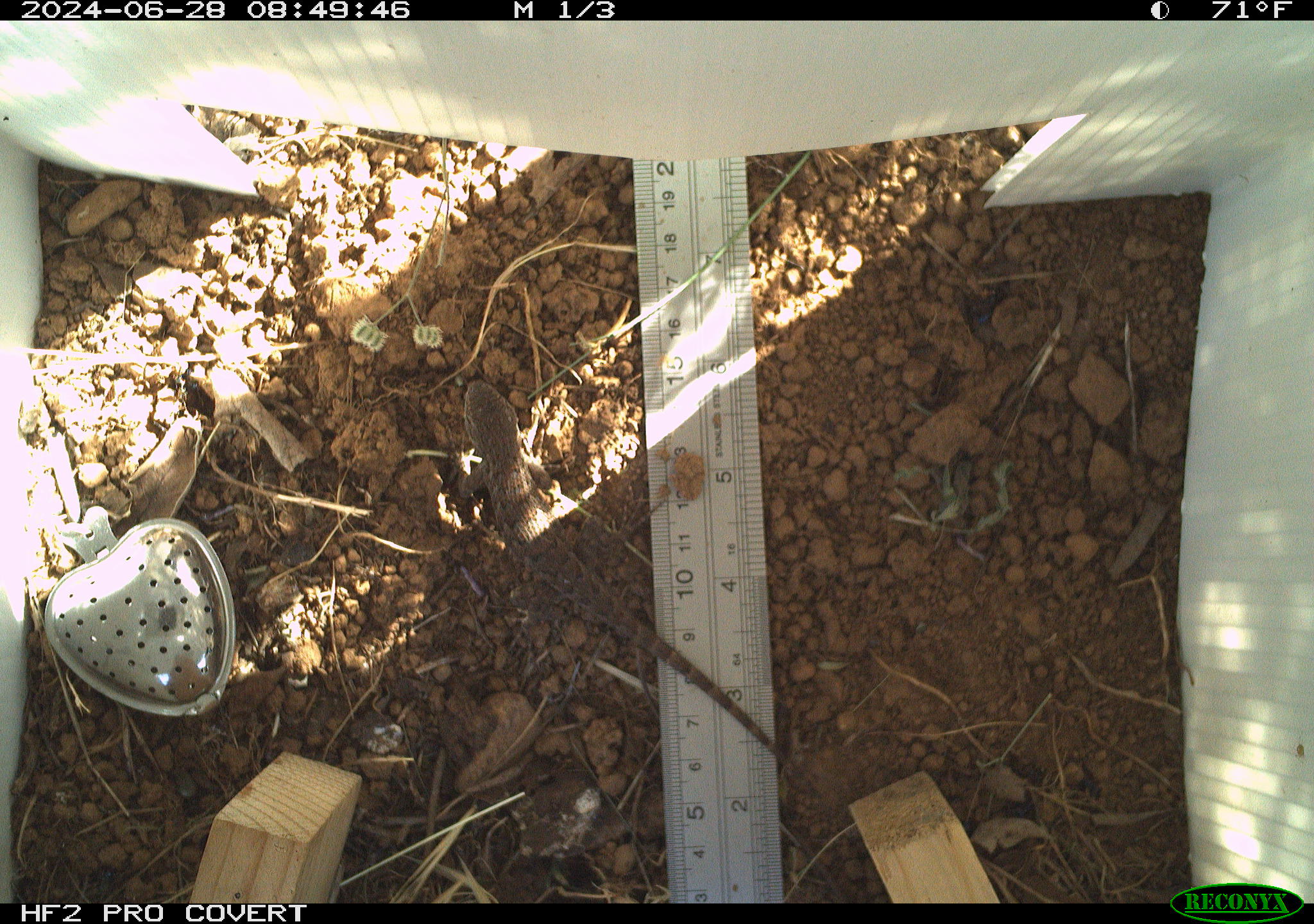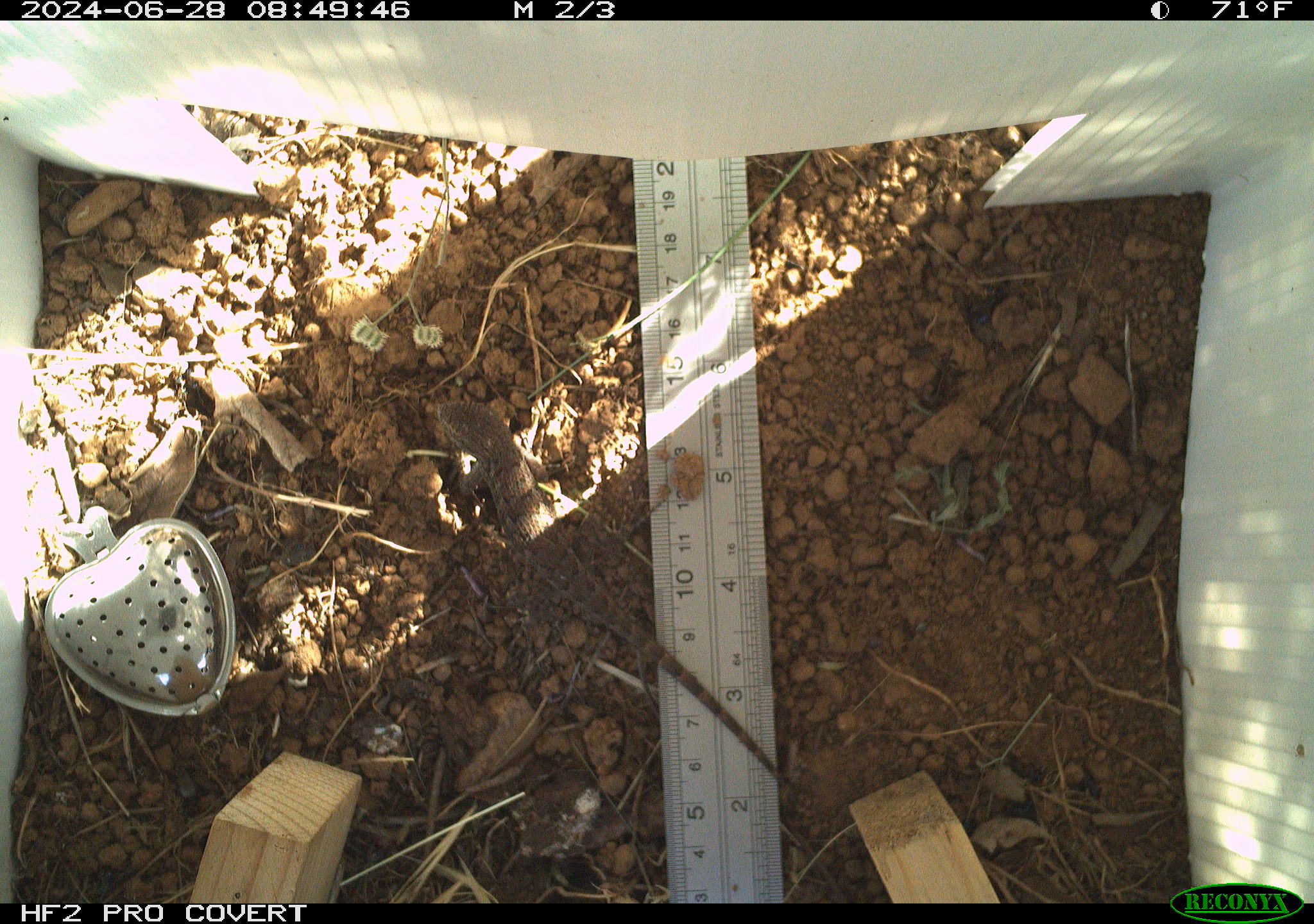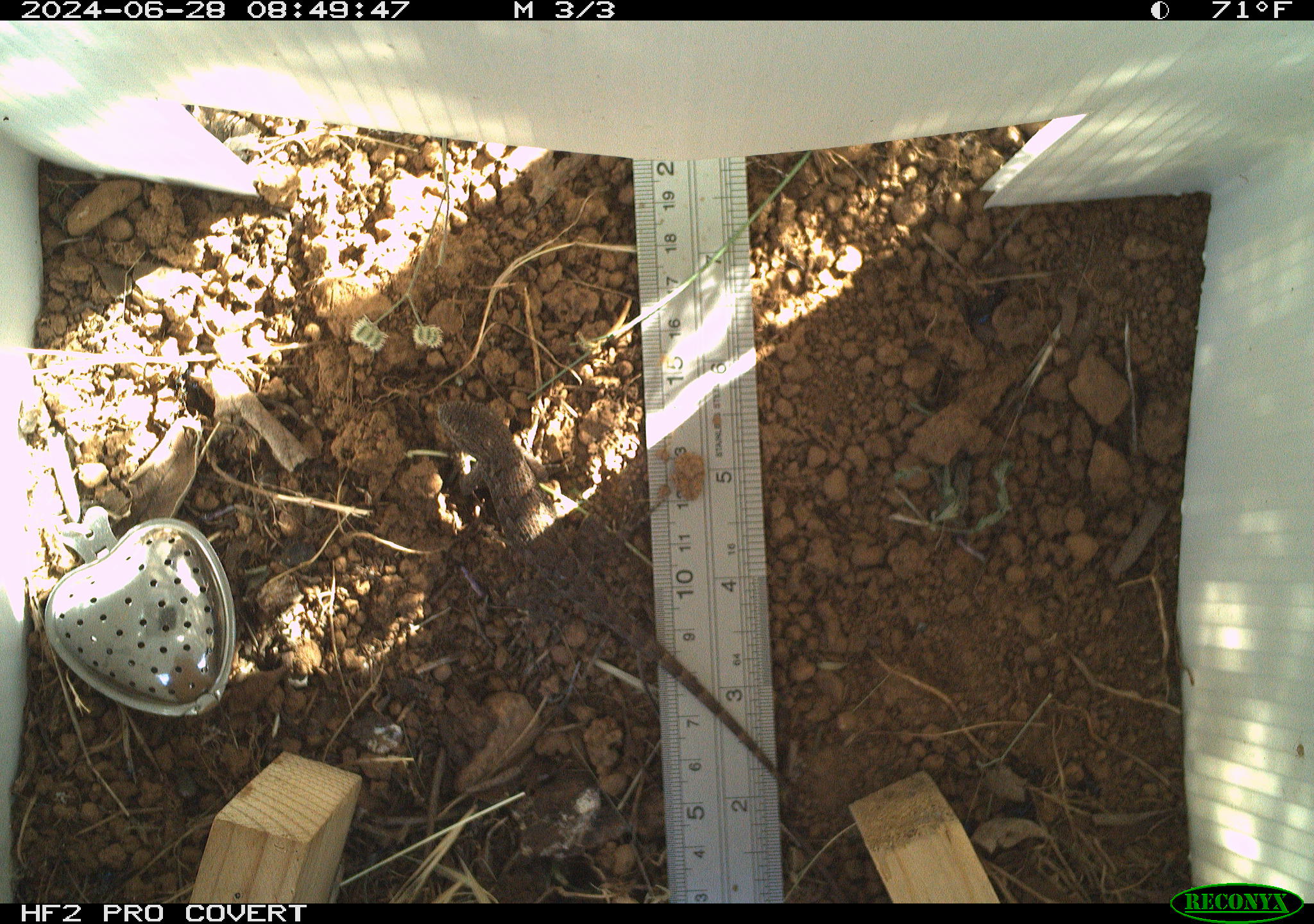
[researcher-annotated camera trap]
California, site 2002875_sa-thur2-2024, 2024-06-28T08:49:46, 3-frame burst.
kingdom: Animalia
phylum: Chordata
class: Reptilia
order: Squamata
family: Phrynosomatidae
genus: Sceloporus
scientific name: Sceloporus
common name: spiny lizards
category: sceloporus species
Sceloporus species (spiny lizards) (Sceloporus).